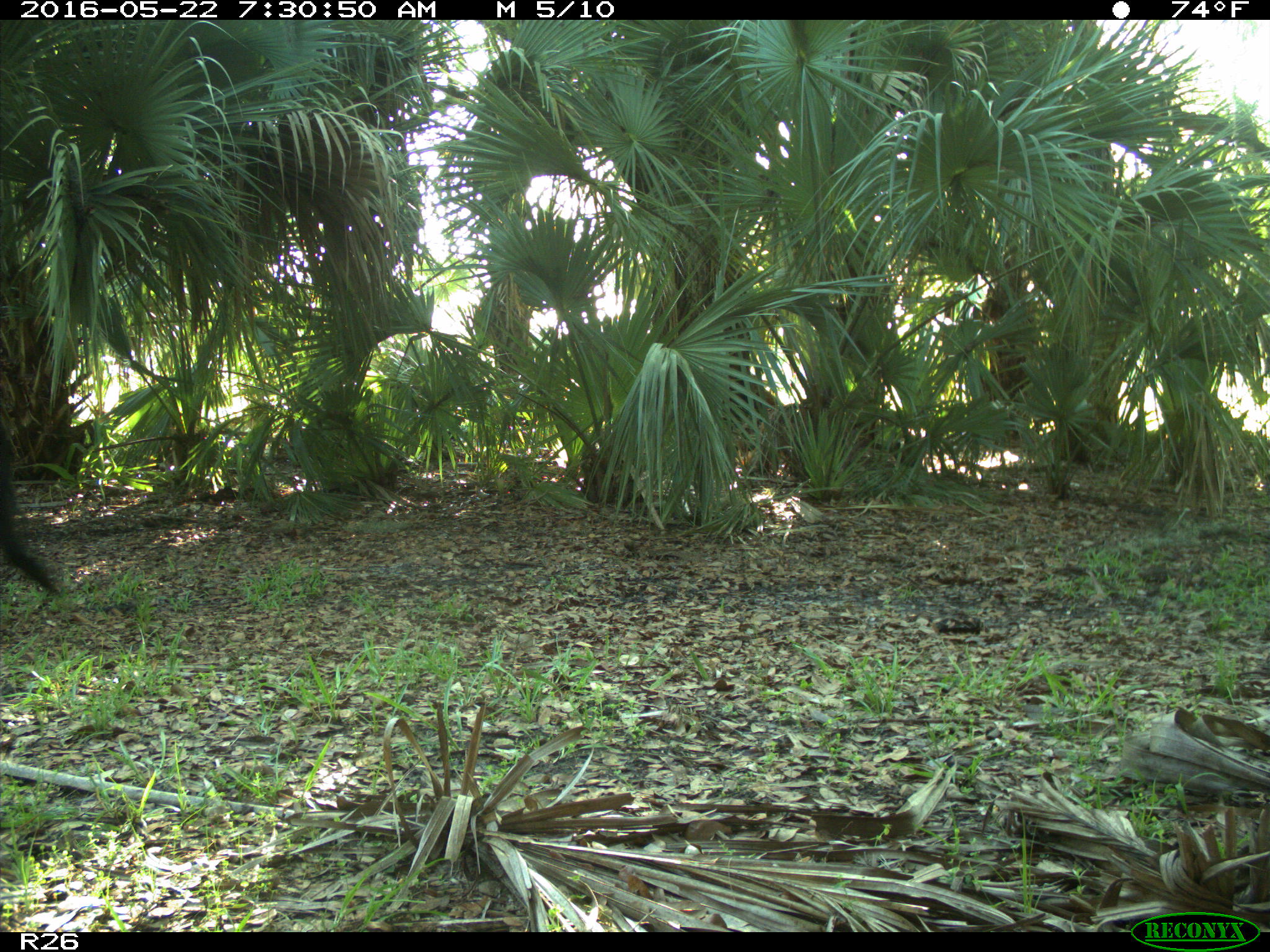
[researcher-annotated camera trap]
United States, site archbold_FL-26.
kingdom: Animalia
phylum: Chordata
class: Mammalia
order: Artiodactyla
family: Suidae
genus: Sus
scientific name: Sus scrofa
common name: wild boar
Sus scrofa (wild boar).